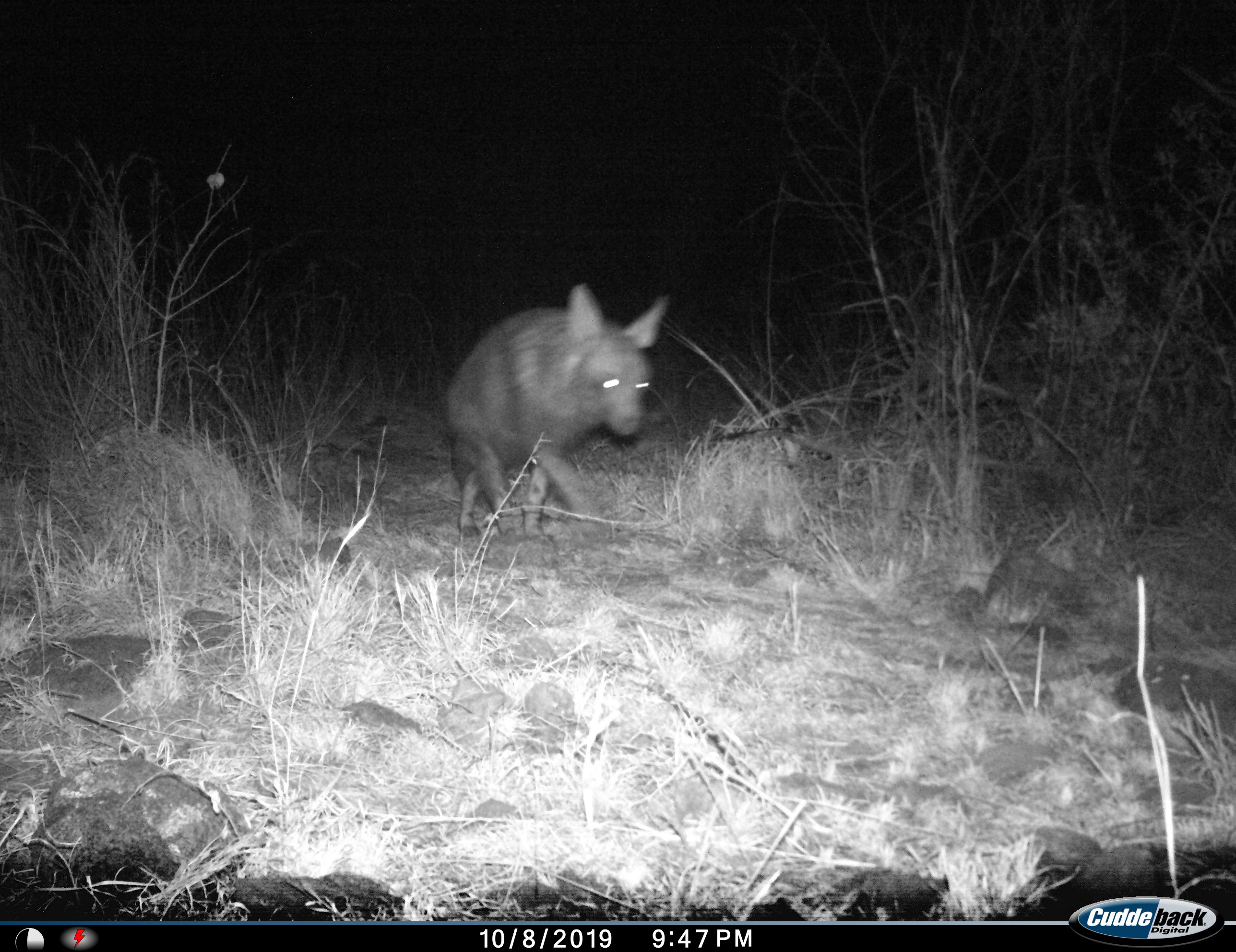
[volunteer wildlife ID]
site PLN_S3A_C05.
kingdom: Animalia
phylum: Chordata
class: Mammalia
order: Carnivora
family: Hyaenidae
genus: Parahyaena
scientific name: Parahyaena brunnea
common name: brown hyena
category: hyenabrown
Hyenabrown (brown hyena) (Parahyaena brunnea), count 1. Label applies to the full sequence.